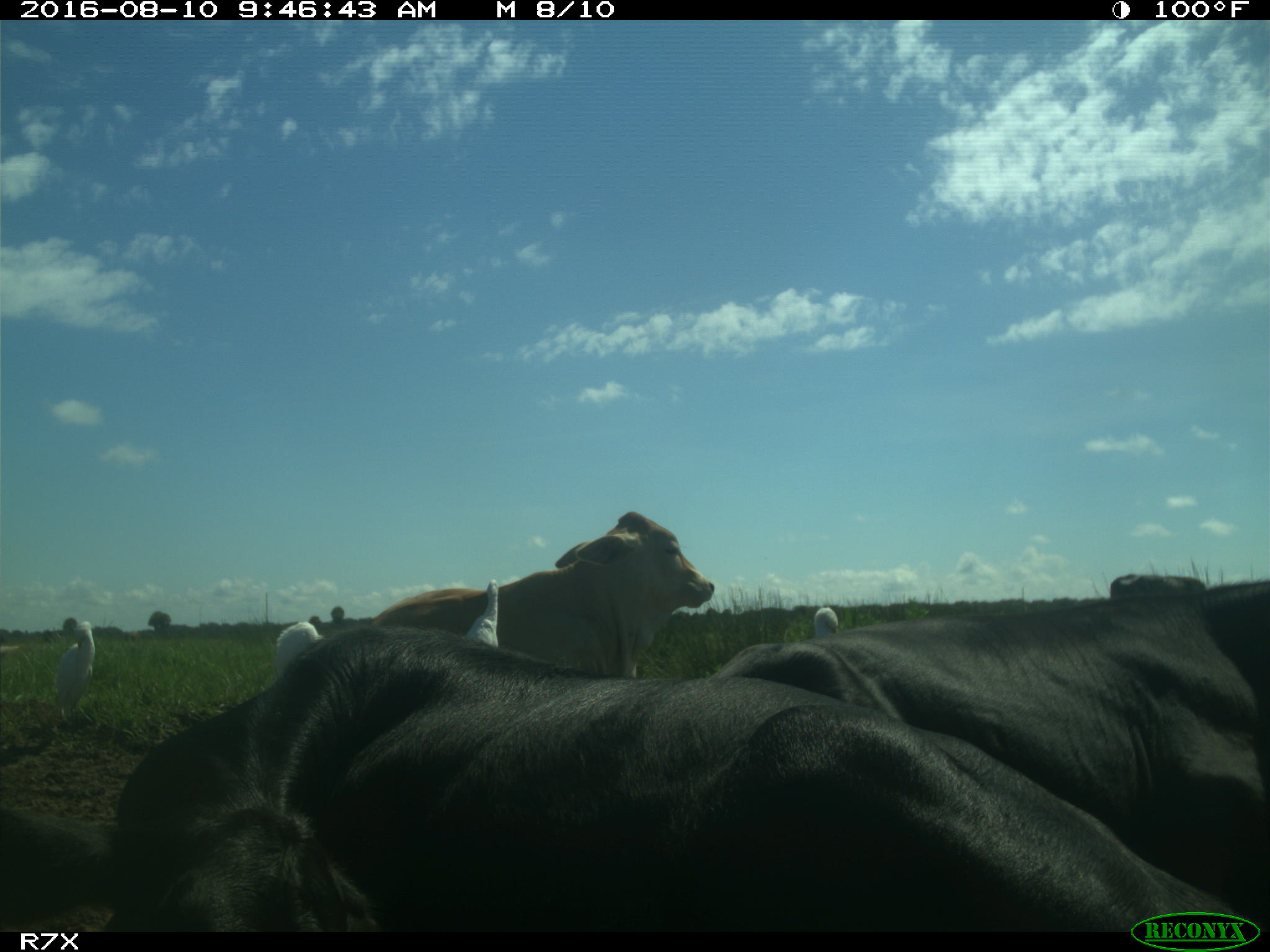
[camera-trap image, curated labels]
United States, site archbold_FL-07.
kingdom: Animalia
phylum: Chordata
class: Mammalia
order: Artiodactyla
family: Bovidae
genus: Bos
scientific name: Bos taurus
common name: domestic cow